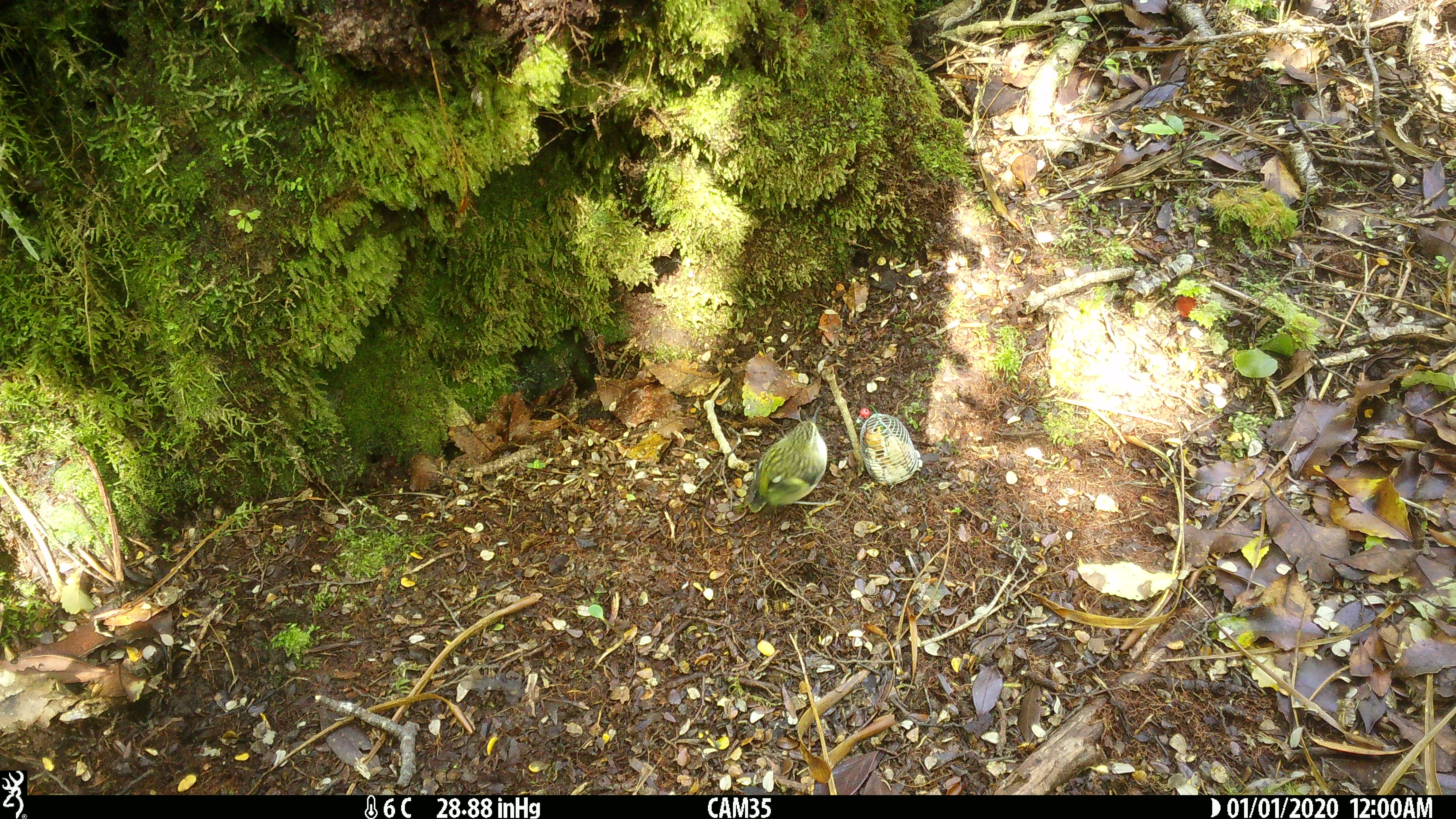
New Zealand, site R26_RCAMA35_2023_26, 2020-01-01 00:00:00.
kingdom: Animalia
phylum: Chordata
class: Aves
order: Passeriformes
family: Acanthisittidae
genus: Acanthisitta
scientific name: Acanthisitta chloris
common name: rifleman